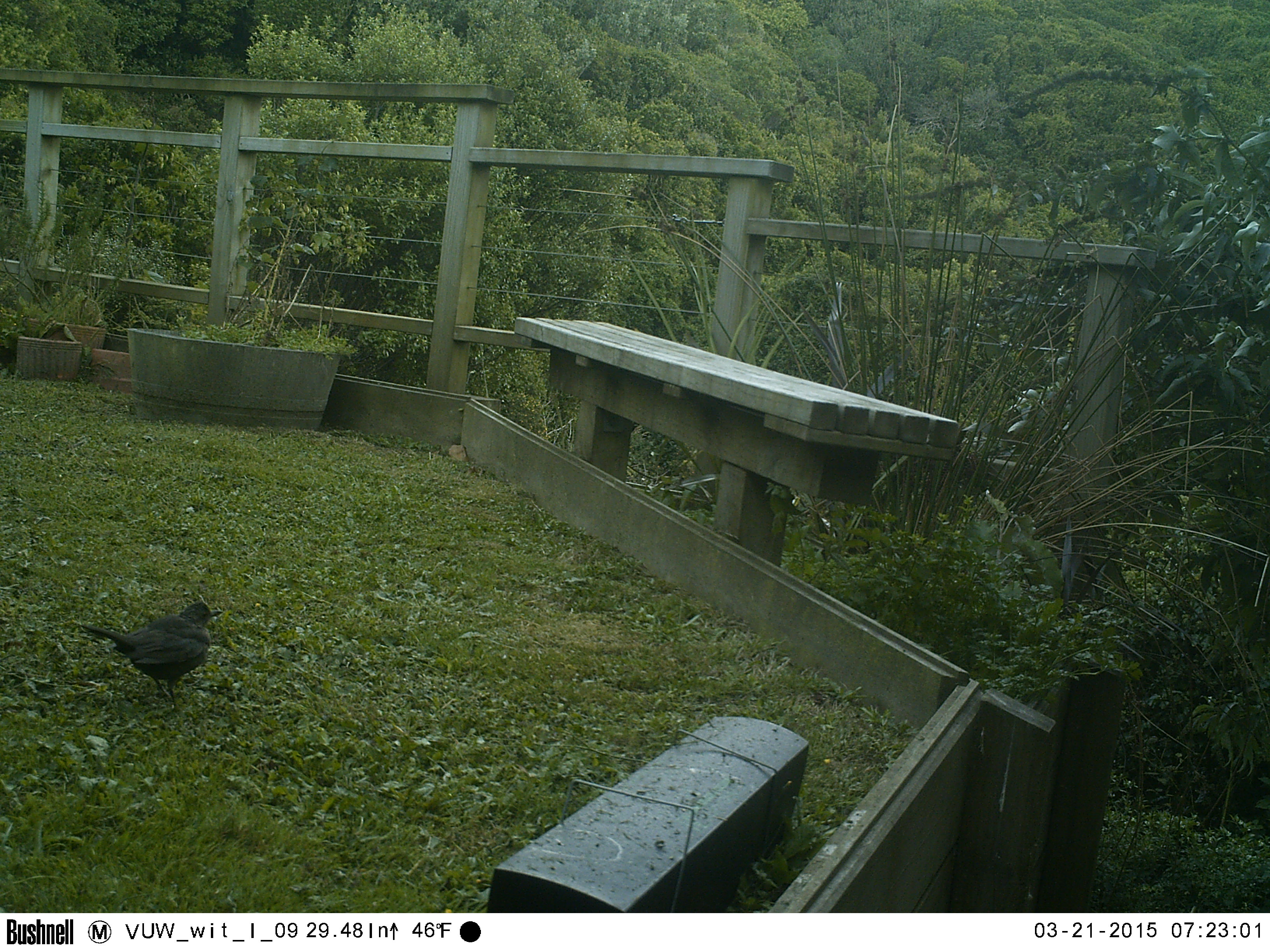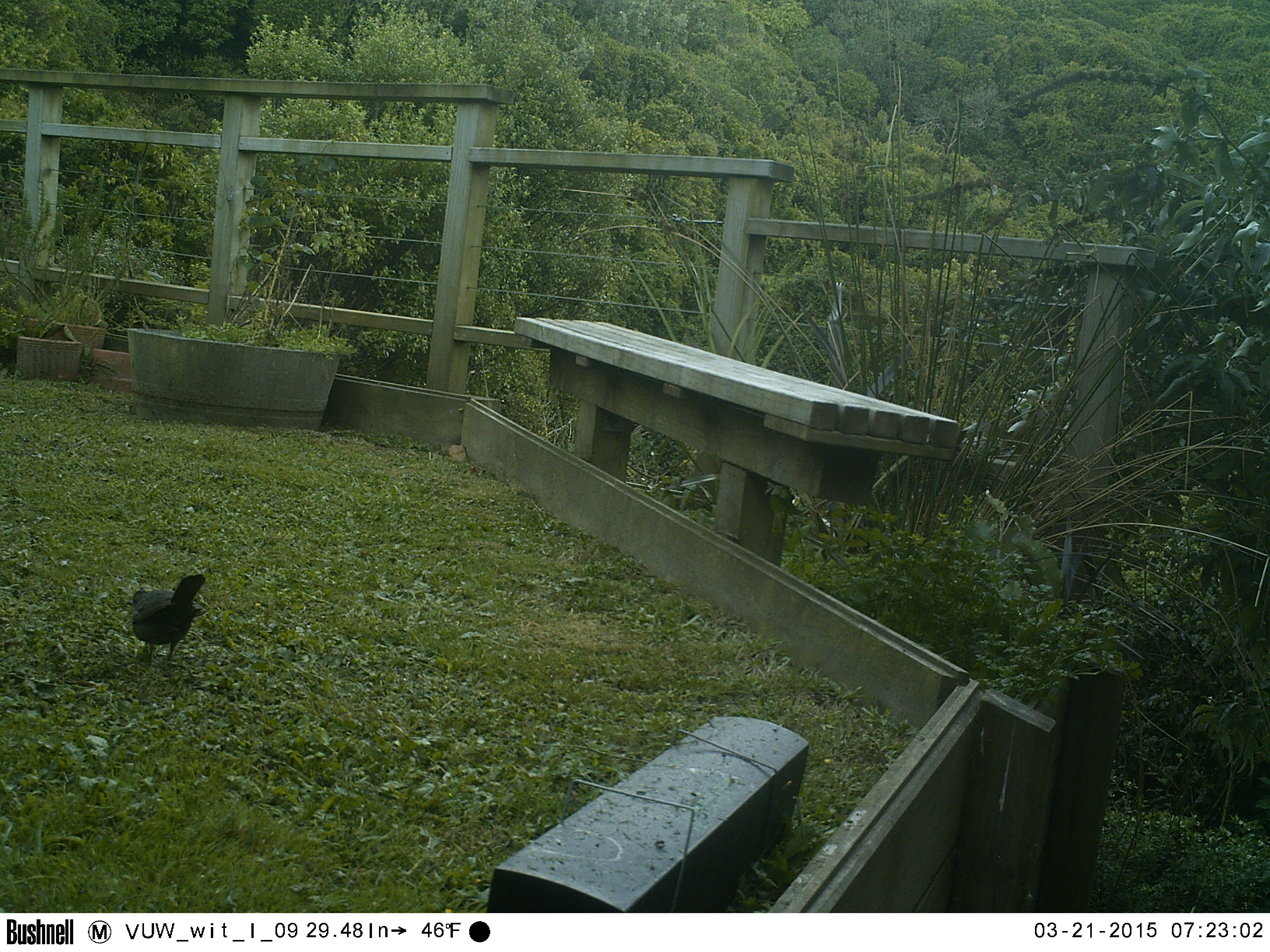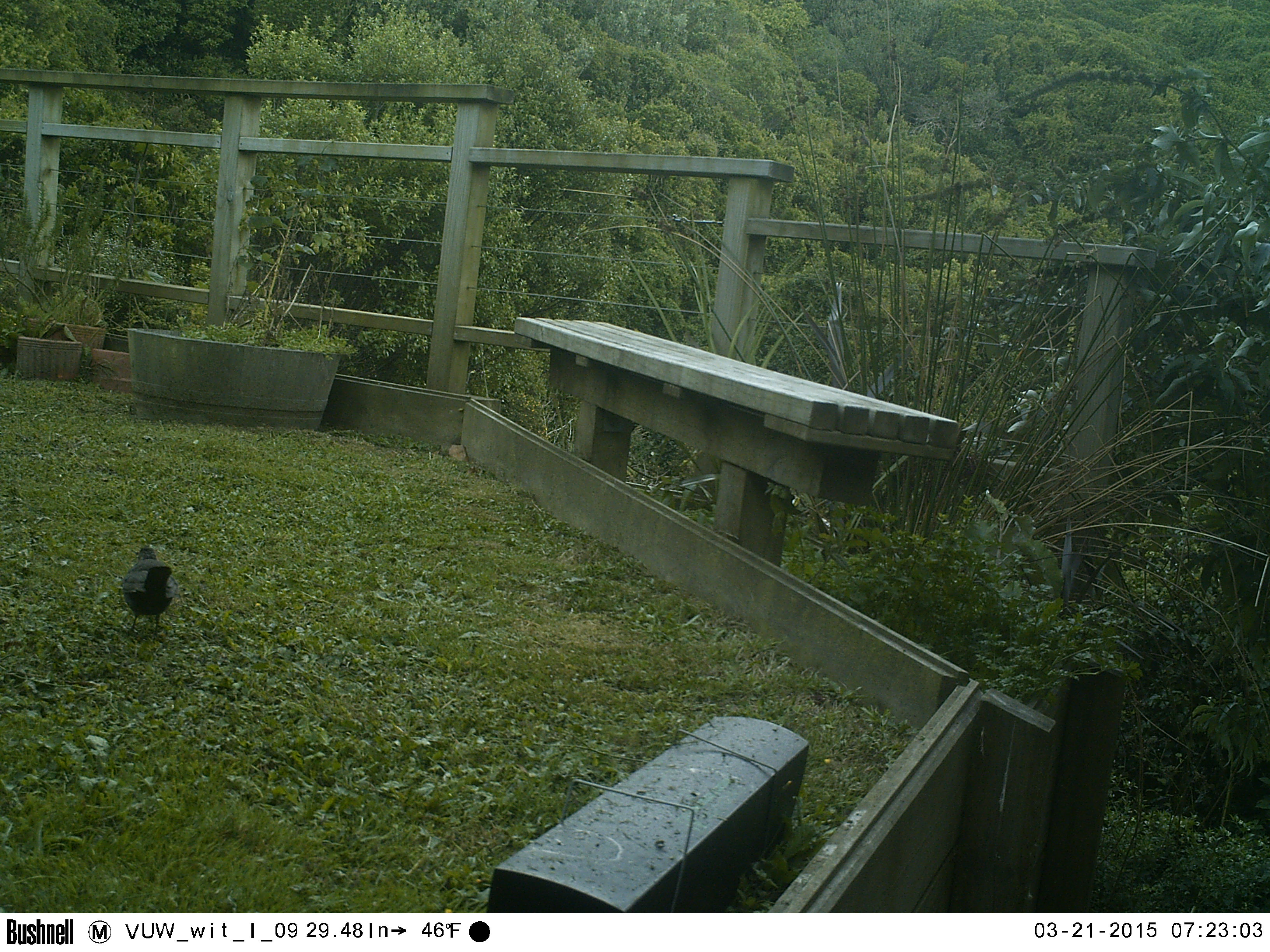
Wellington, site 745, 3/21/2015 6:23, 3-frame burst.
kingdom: Animalia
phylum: Chordata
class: Aves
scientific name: Aves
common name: bird